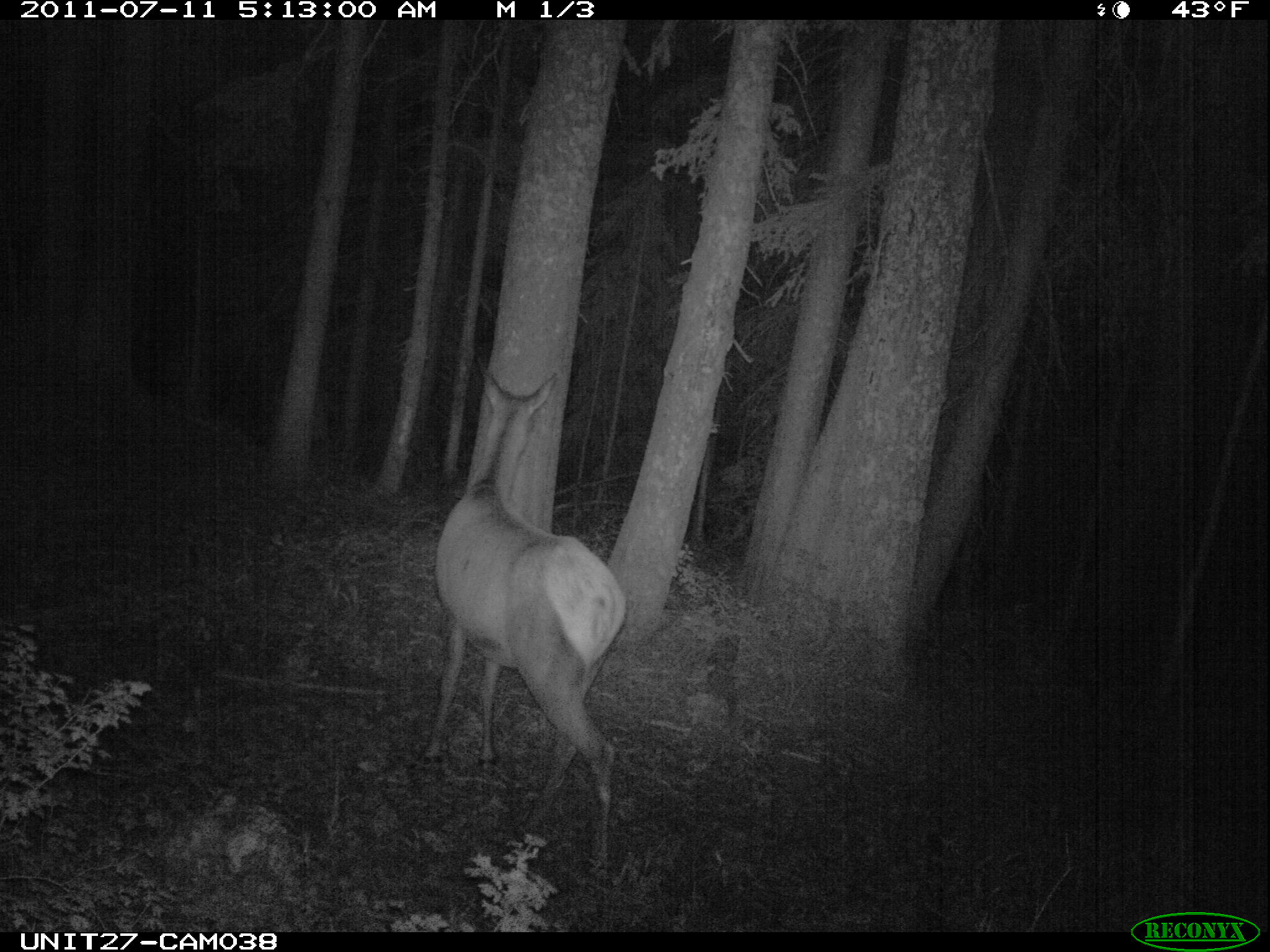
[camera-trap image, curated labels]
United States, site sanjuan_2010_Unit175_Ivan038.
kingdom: Animalia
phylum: Chordata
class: Mammalia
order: Artiodactyla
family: Cervidae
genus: Cervus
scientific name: Cervus elaphus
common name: red deer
Cervus elaphus (red deer).